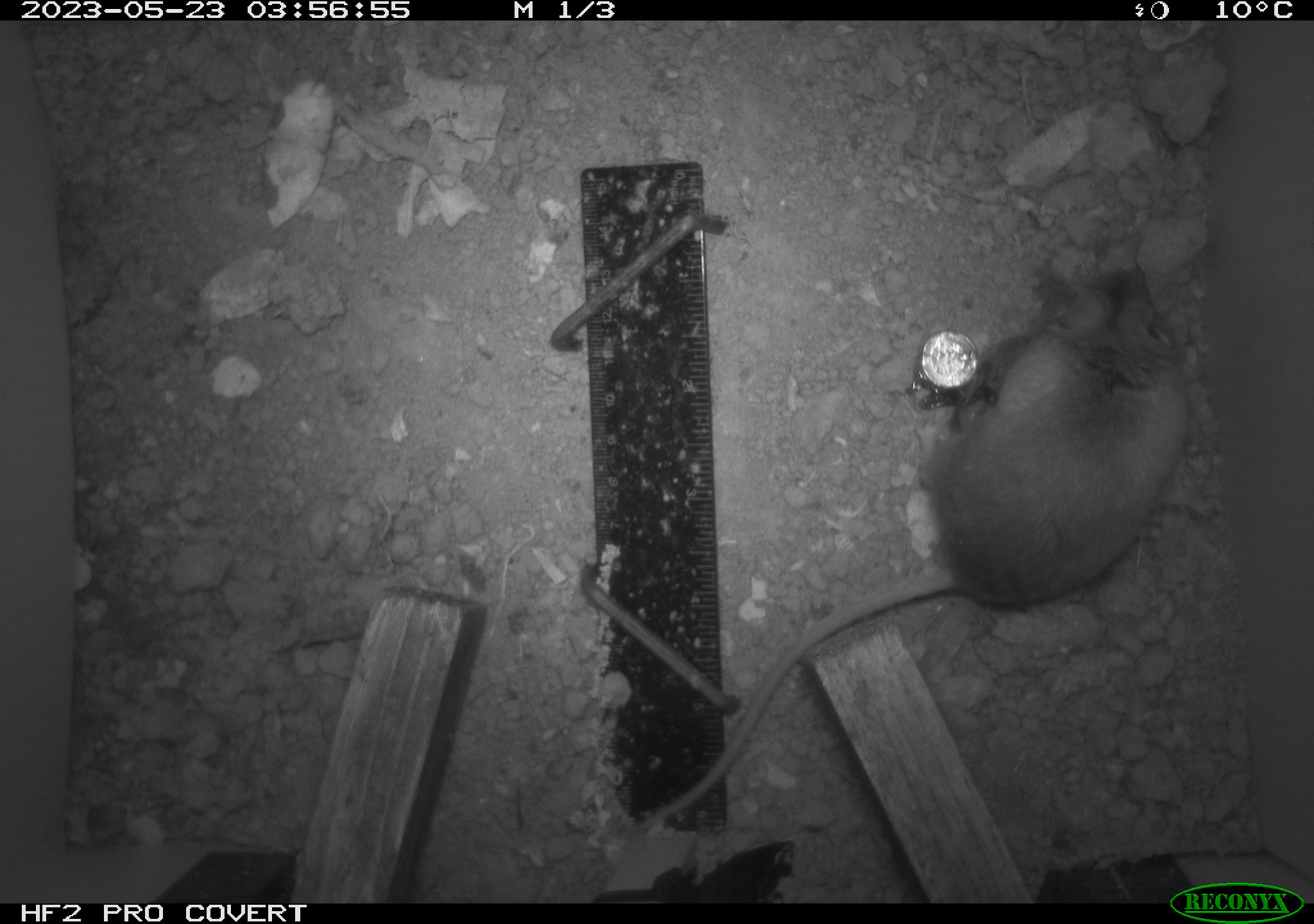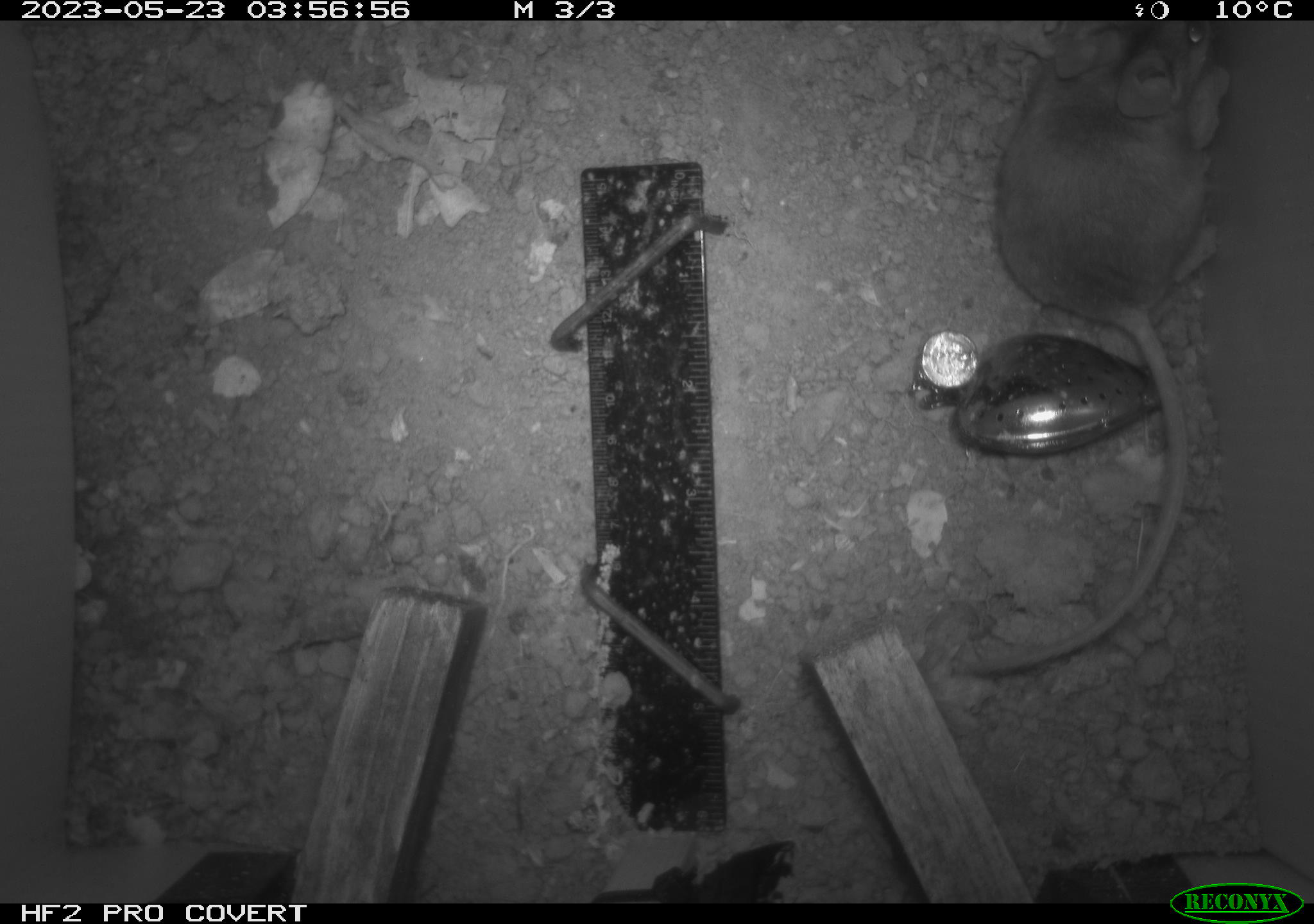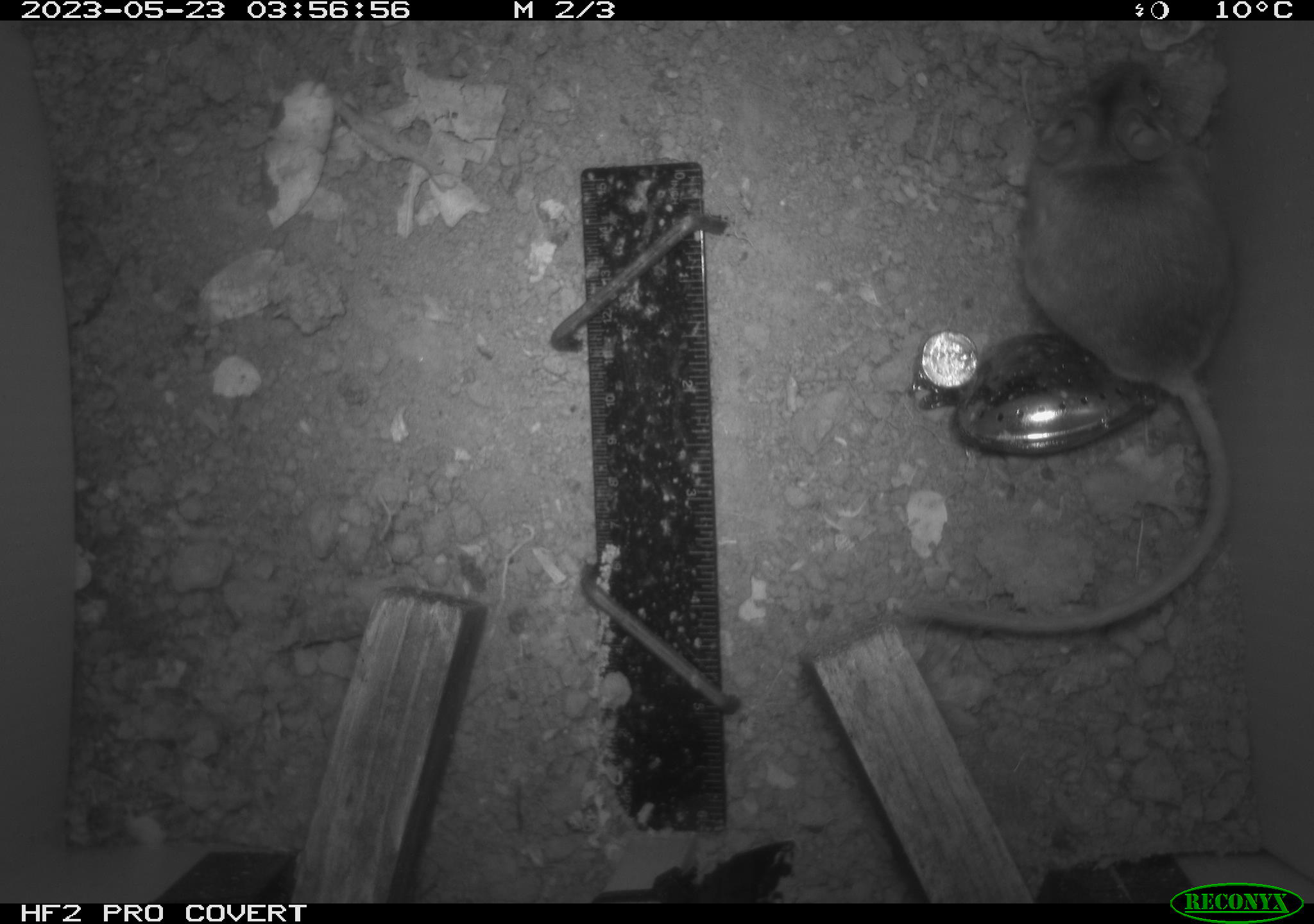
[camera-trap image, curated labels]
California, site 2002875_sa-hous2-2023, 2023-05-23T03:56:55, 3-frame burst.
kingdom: Animalia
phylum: Chordata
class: Mammalia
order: Rodentia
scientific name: Rodentia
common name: mouse species